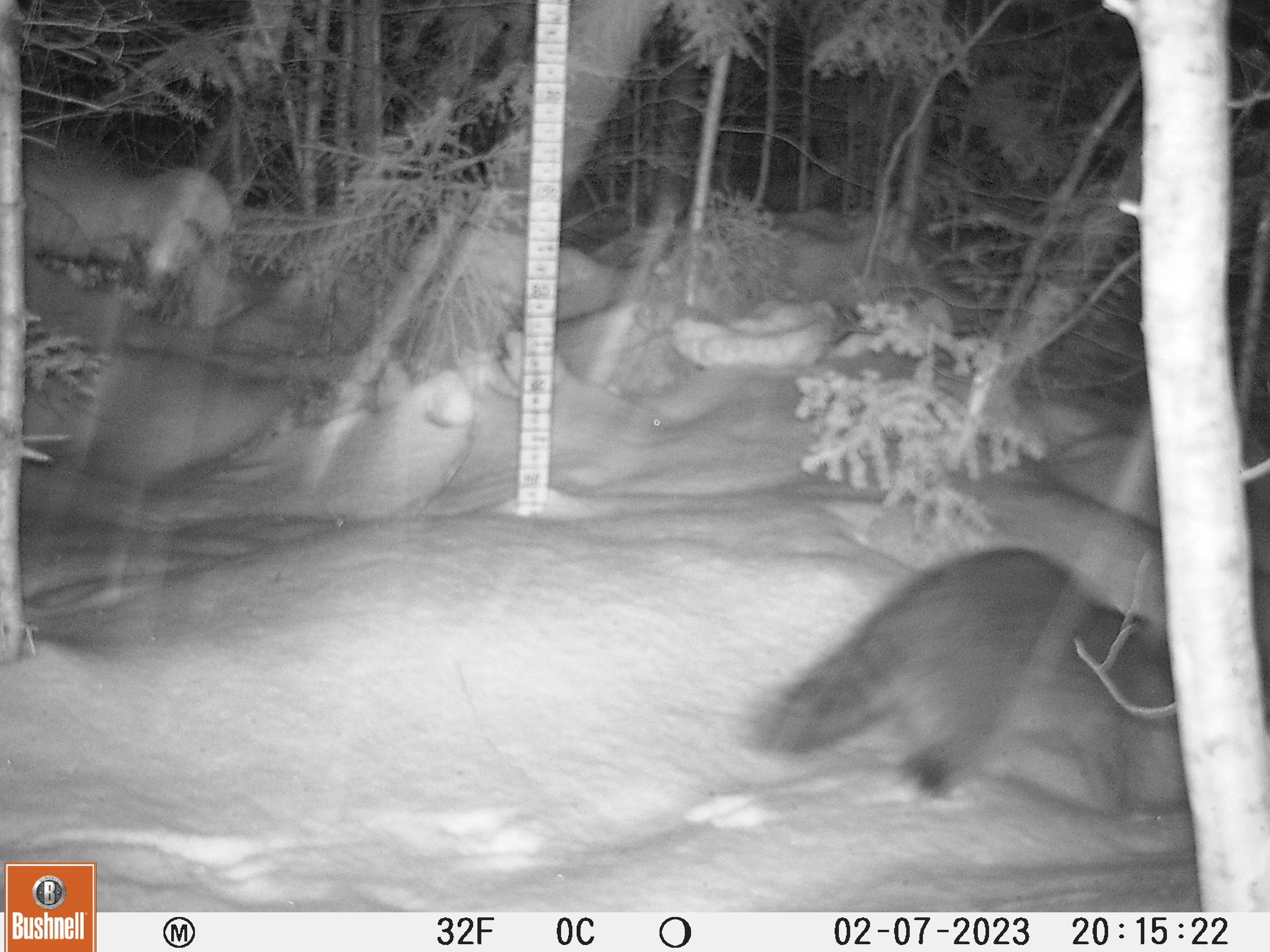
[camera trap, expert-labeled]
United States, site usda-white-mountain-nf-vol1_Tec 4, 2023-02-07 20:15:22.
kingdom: Animalia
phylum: Chordata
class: Mammalia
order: Carnivora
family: Procyonidae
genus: Procyon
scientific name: Procyon lotor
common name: raccoon